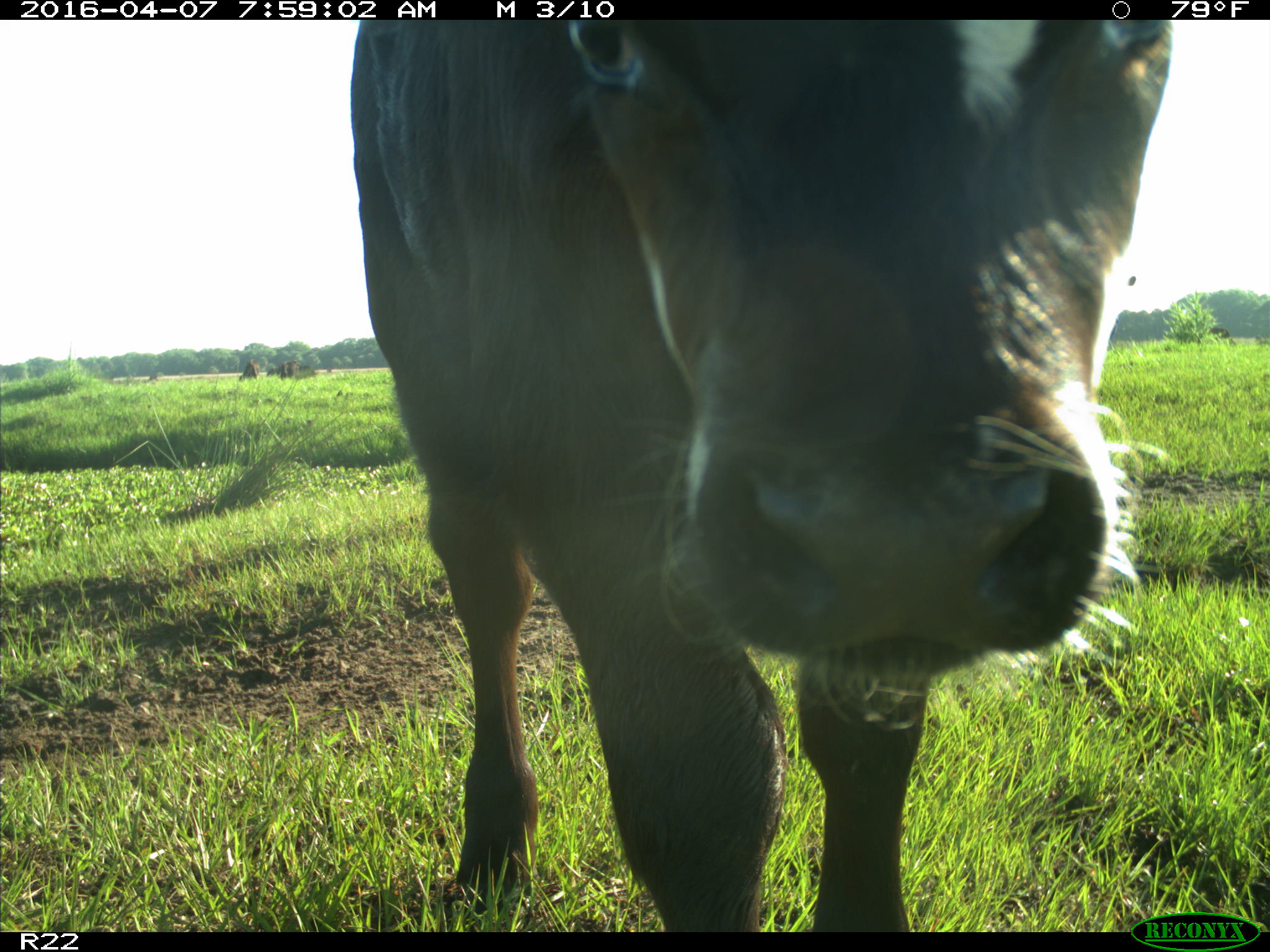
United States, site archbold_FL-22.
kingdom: Animalia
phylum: Chordata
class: Mammalia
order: Artiodactyla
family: Bovidae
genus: Bos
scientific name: Bos taurus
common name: domestic cow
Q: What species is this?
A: Bos taurus (domestic cow).